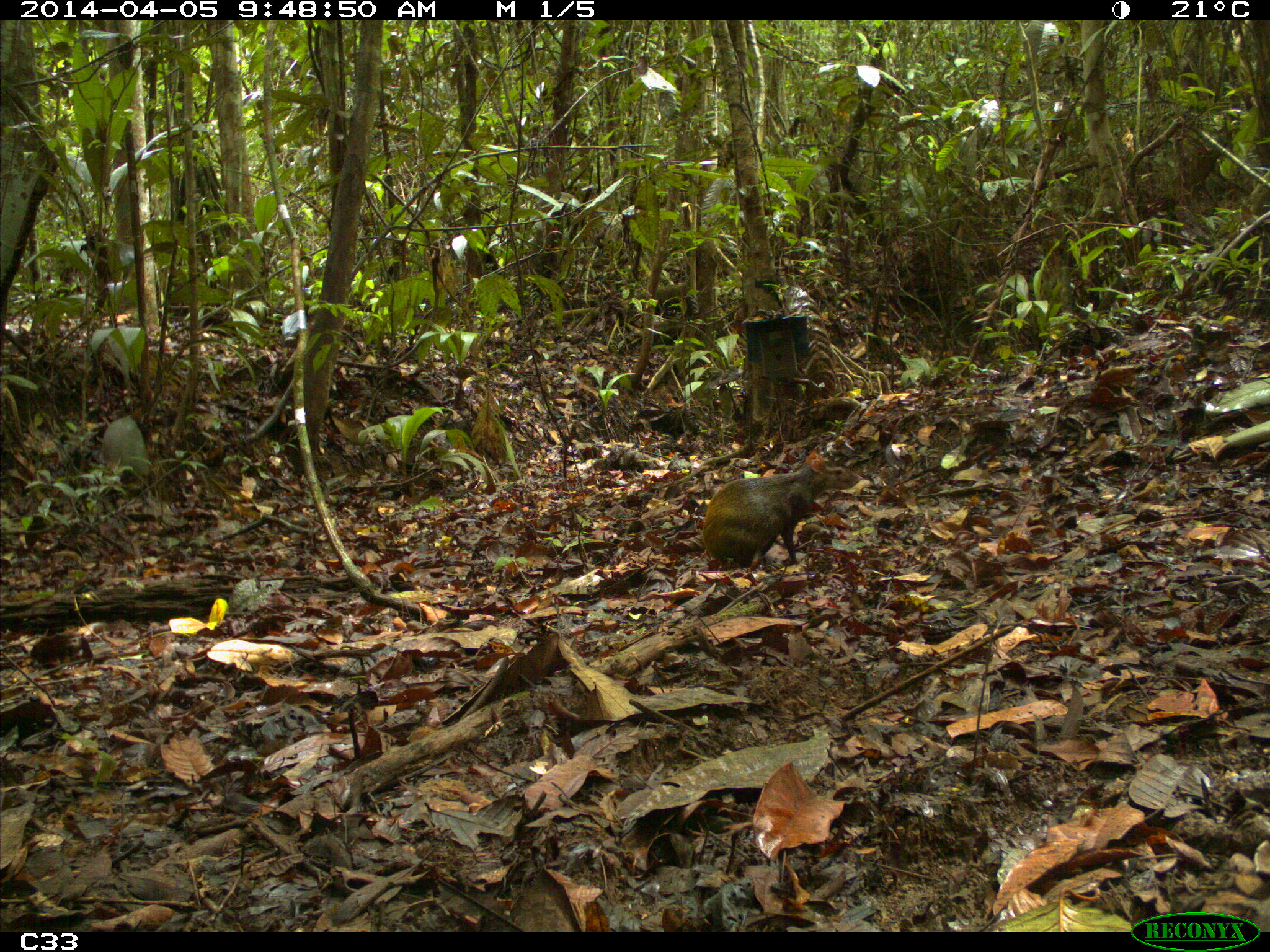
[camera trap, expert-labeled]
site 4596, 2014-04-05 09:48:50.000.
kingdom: Animalia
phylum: Chordata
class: Mammalia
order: Rodentia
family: Dasyproctidae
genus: Dasyprocta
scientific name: Dasyprocta leporina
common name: red-rumped agouti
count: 1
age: adult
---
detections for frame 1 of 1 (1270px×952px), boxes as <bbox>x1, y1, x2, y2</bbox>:
dasyprocta leporina: <bbox>700, 461, 862, 568</bbox>